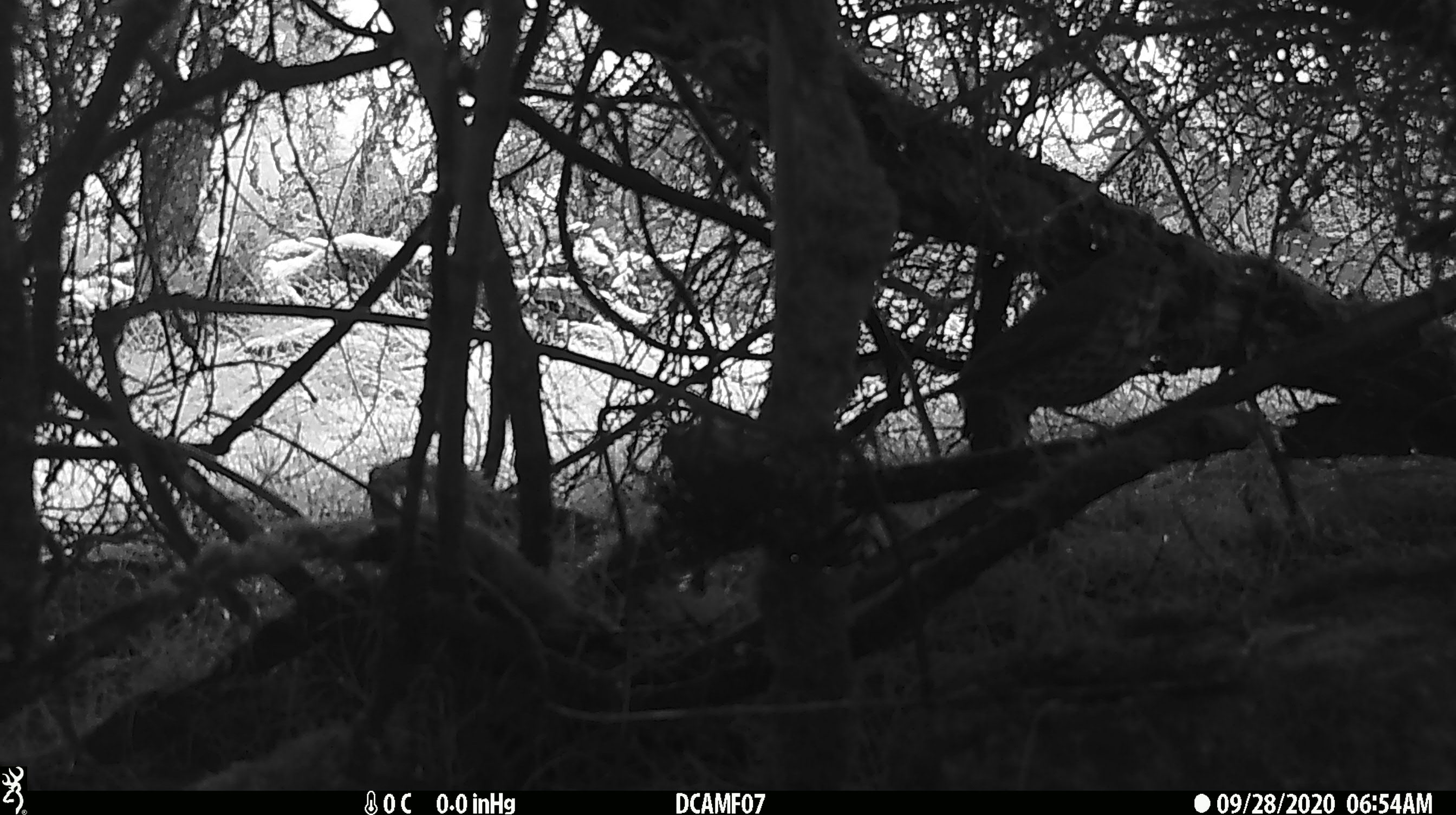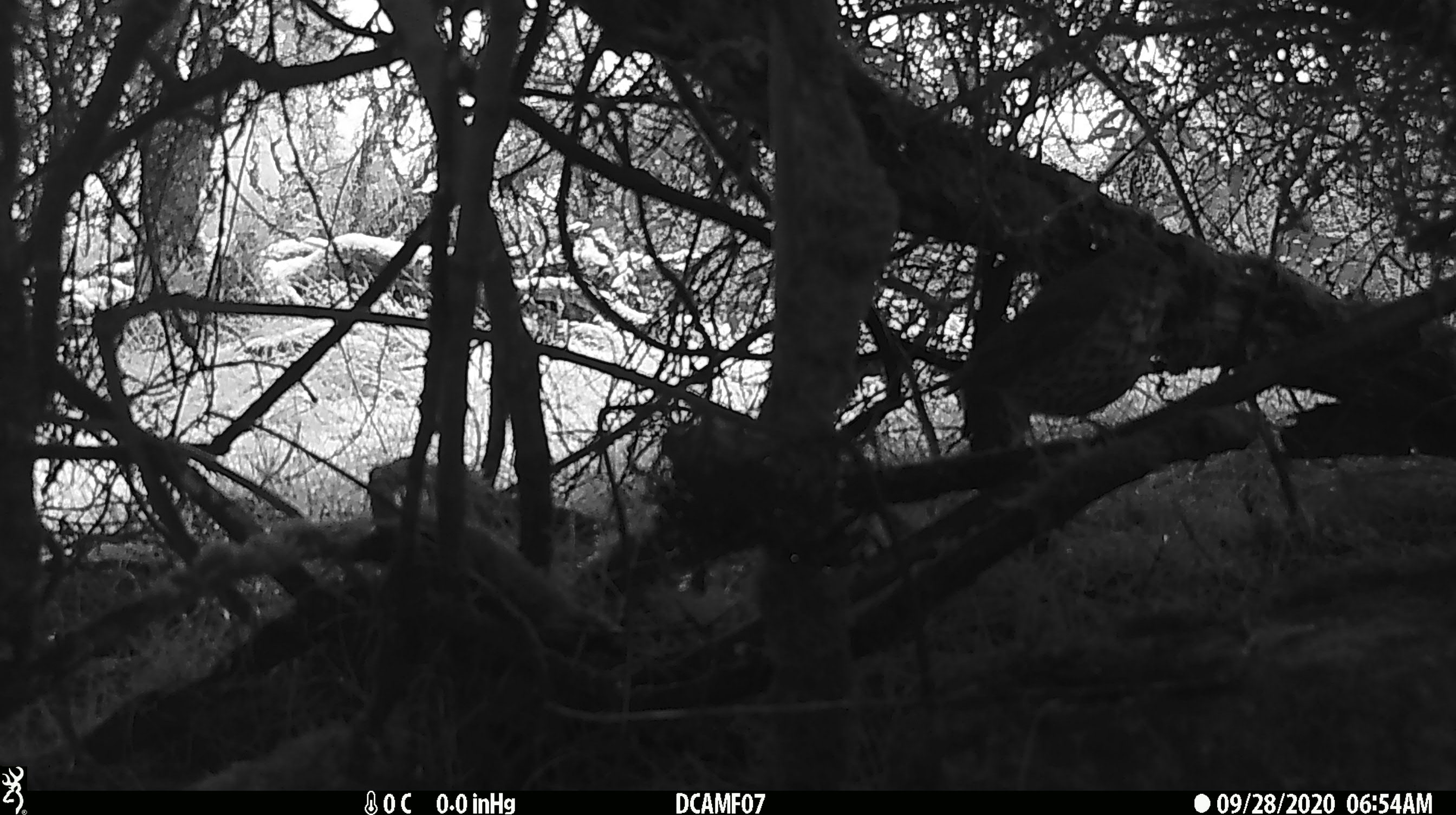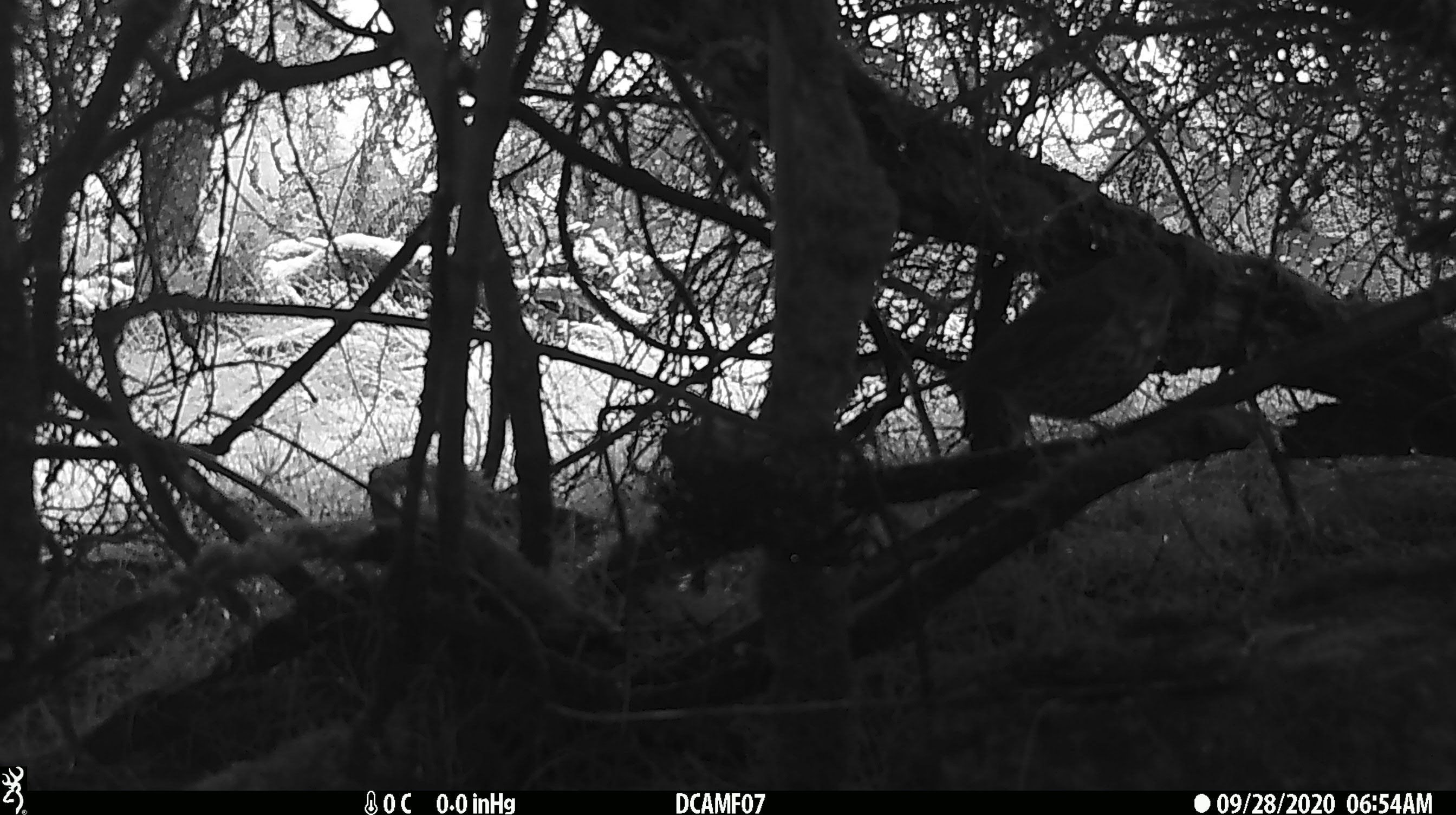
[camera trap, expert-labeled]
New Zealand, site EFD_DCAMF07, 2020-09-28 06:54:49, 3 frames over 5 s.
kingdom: Animalia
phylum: Chordata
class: Aves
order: Passeriformes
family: Turdidae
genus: Turdus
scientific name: Turdus philomelos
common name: song thrush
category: thrush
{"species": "thrush (song thrush) (Turdus philomelos)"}